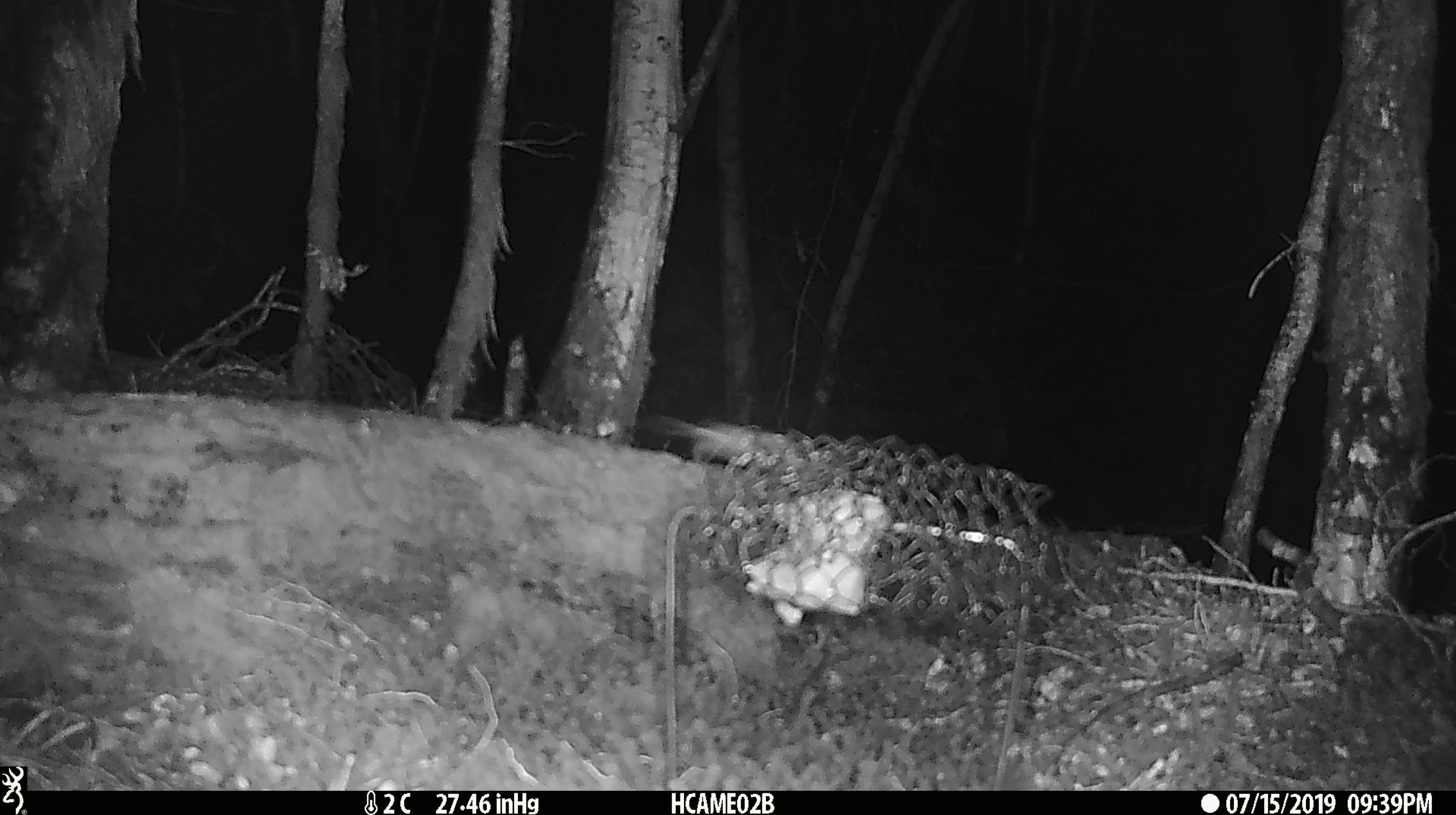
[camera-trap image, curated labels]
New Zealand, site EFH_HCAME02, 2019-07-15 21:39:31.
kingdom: Animalia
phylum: Chordata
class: Mammalia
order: Rodentia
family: Muridae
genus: Mus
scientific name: Mus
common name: mouse